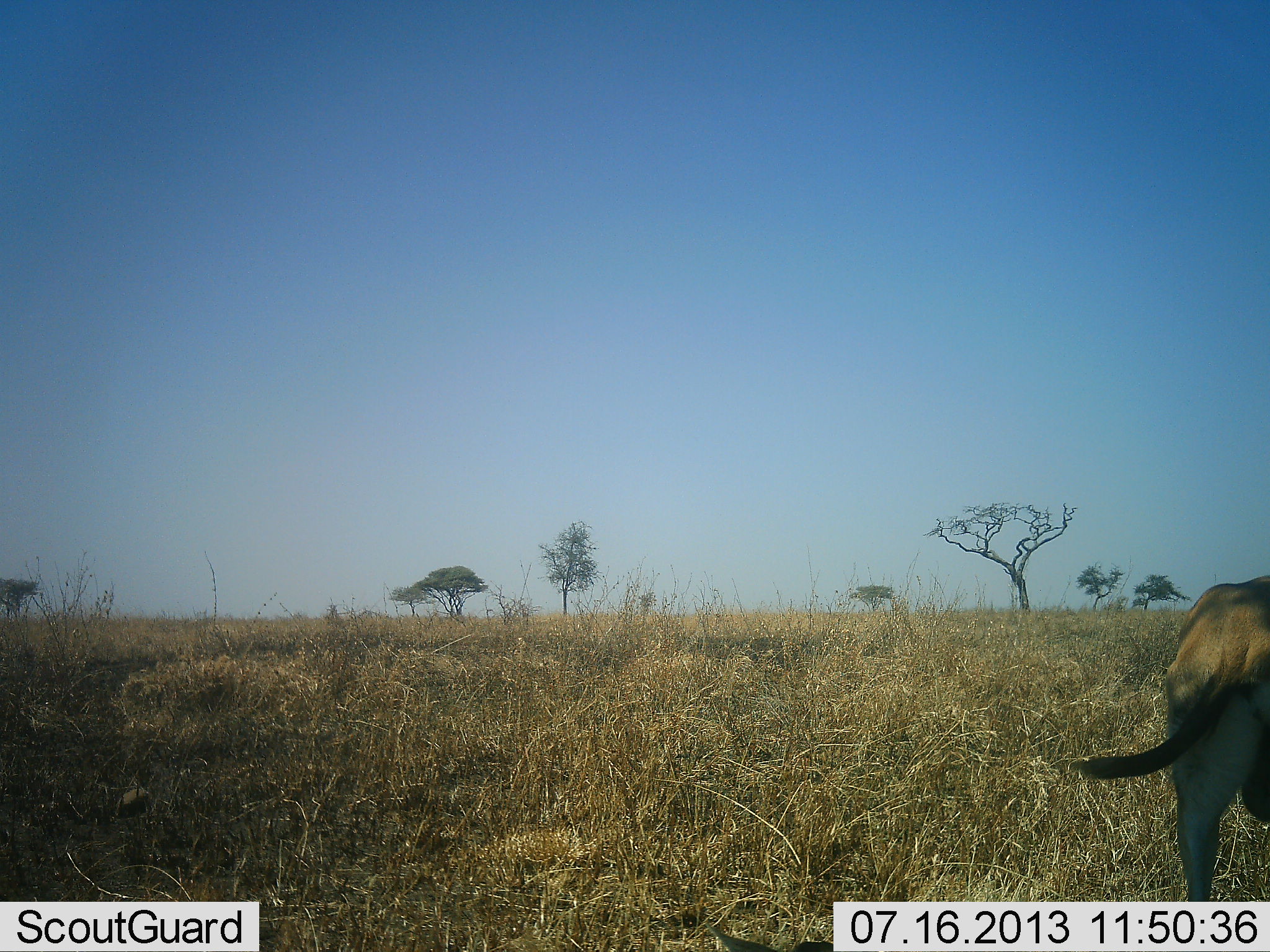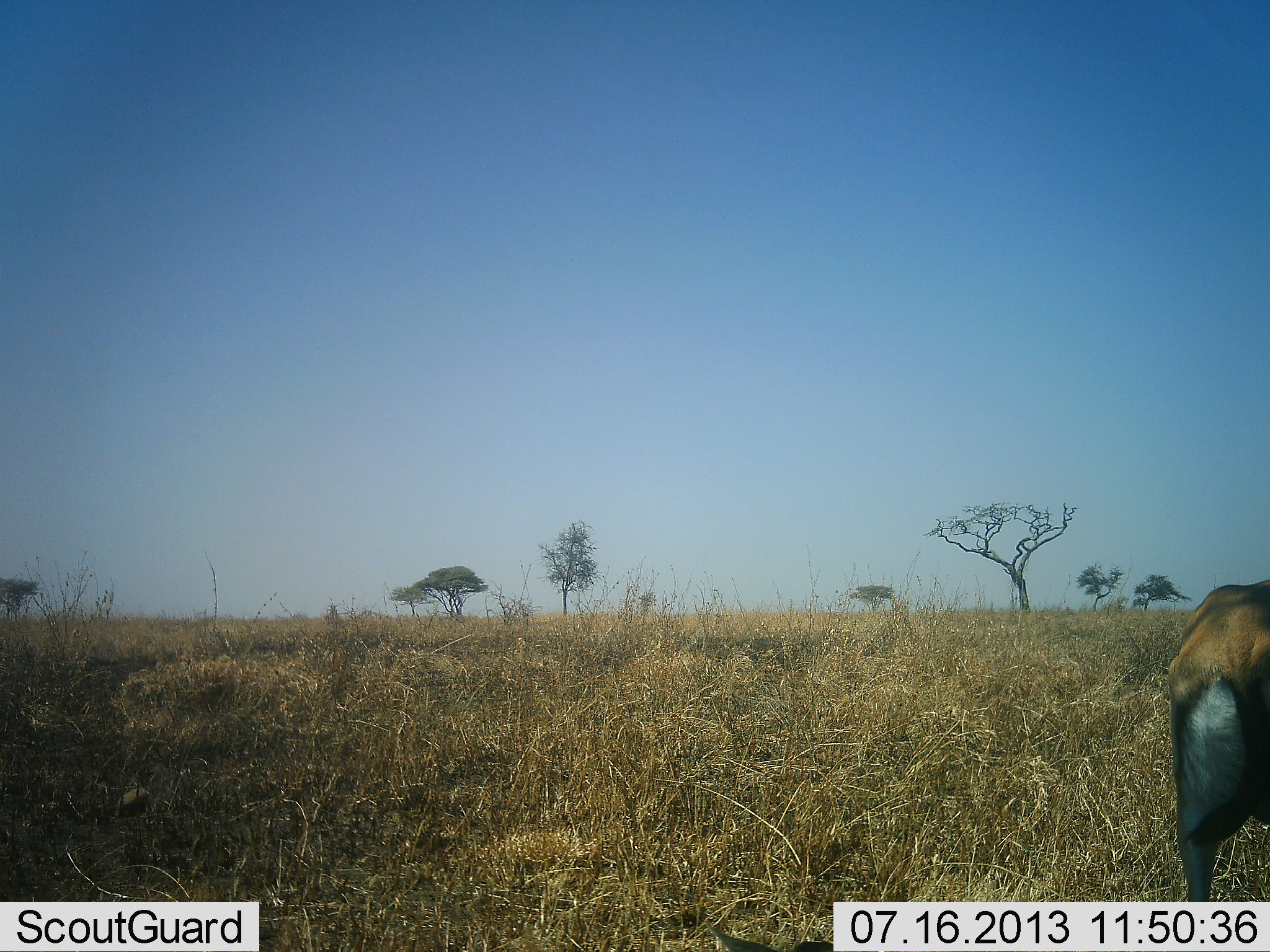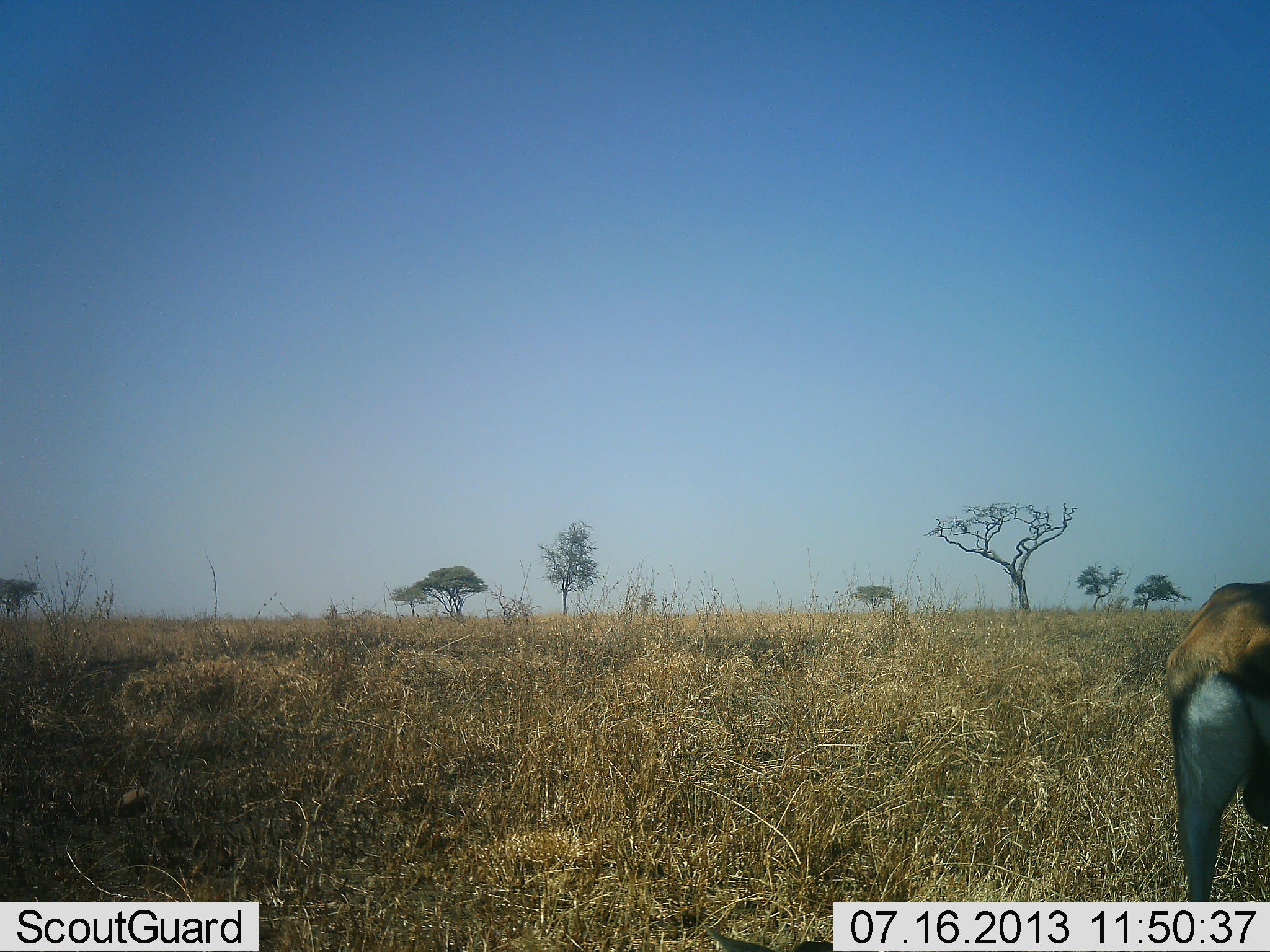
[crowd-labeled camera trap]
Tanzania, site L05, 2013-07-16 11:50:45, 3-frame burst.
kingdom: Animalia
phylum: Chordata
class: Mammalia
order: Artiodactyla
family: Bovidae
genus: Eudorcas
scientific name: Eudorcas thomsonii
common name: thomson's gazelle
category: gazellethomsons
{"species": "gazellethomsons (thomson's gazelle) (Eudorcas thomsonii)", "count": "1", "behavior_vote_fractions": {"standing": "89%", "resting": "0%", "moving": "0%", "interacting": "0%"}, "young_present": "0%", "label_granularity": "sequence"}